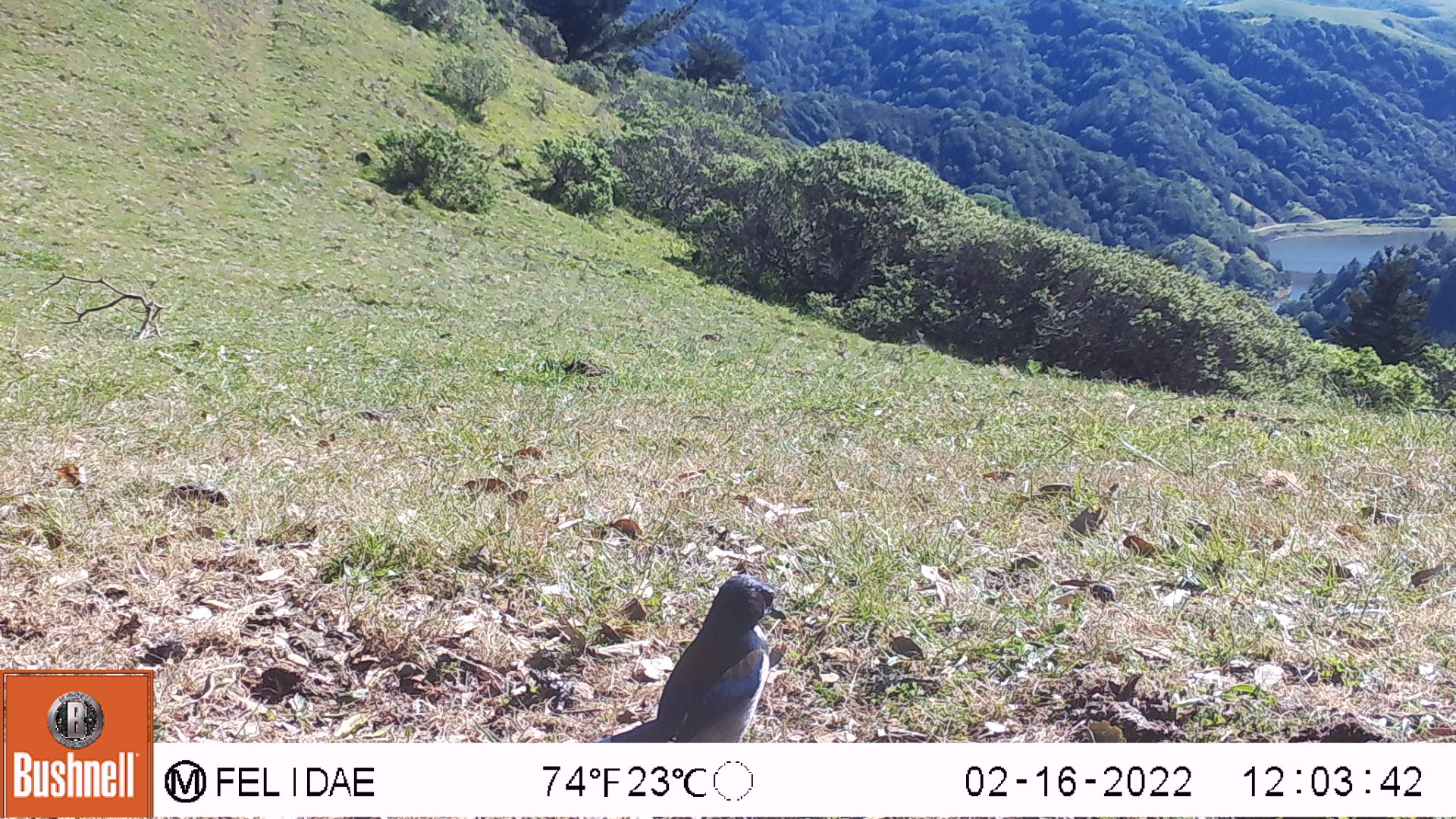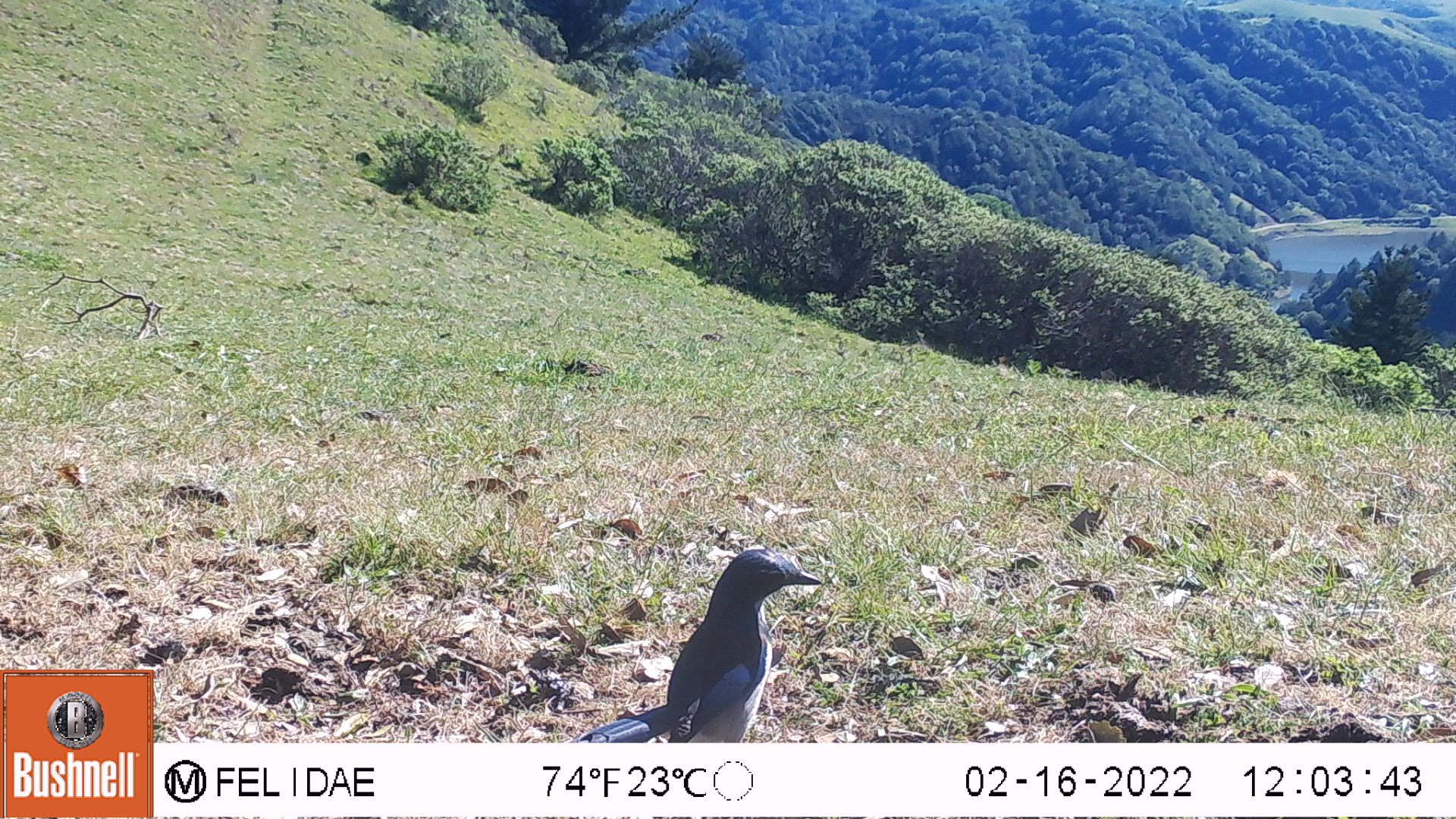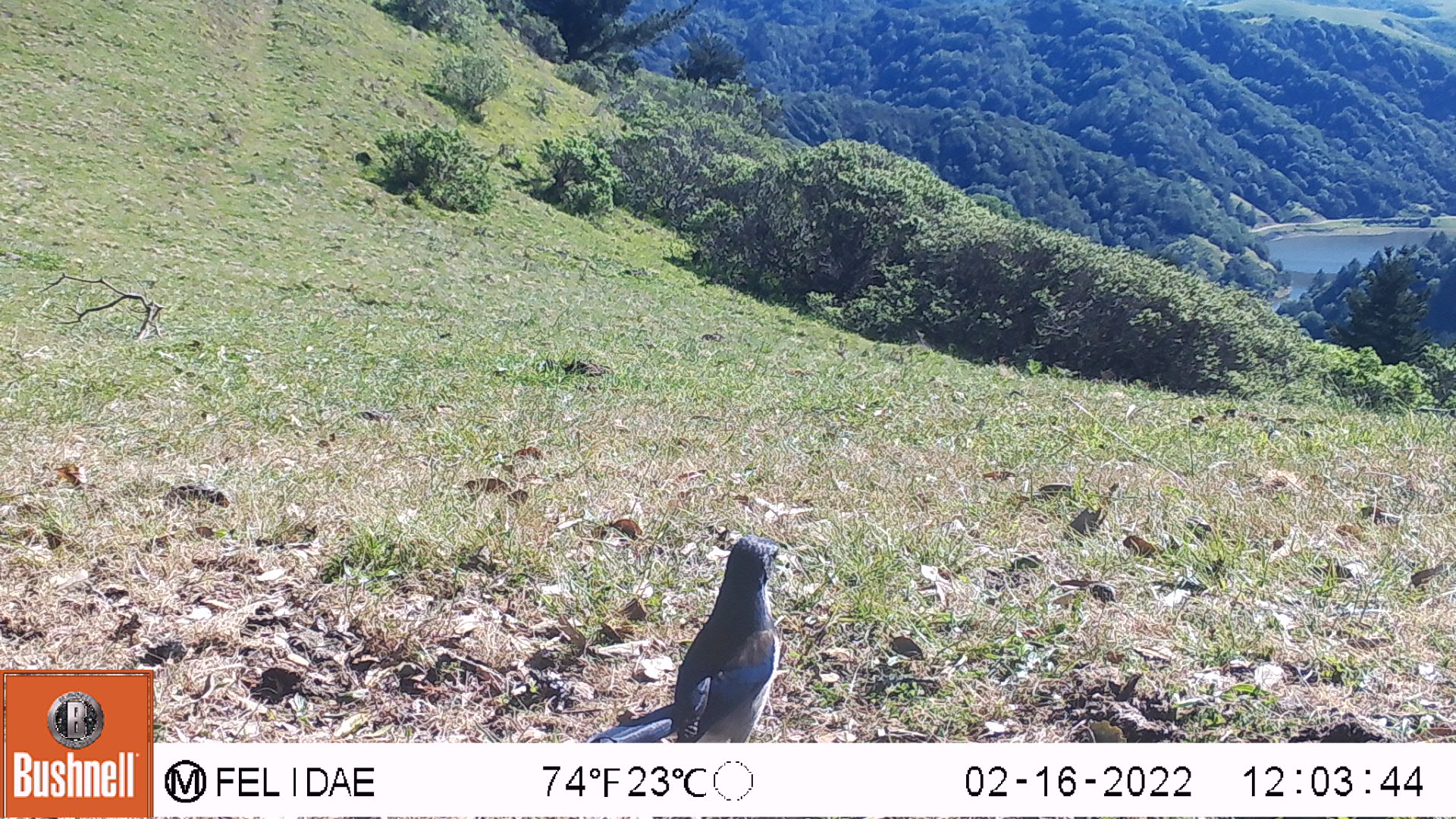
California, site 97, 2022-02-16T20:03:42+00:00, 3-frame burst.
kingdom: Animalia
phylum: Chordata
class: Aves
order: Passeriformes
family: Corvidae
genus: Aphelocoma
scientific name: Aphelocoma californica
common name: california scrub jay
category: western scrub-jay